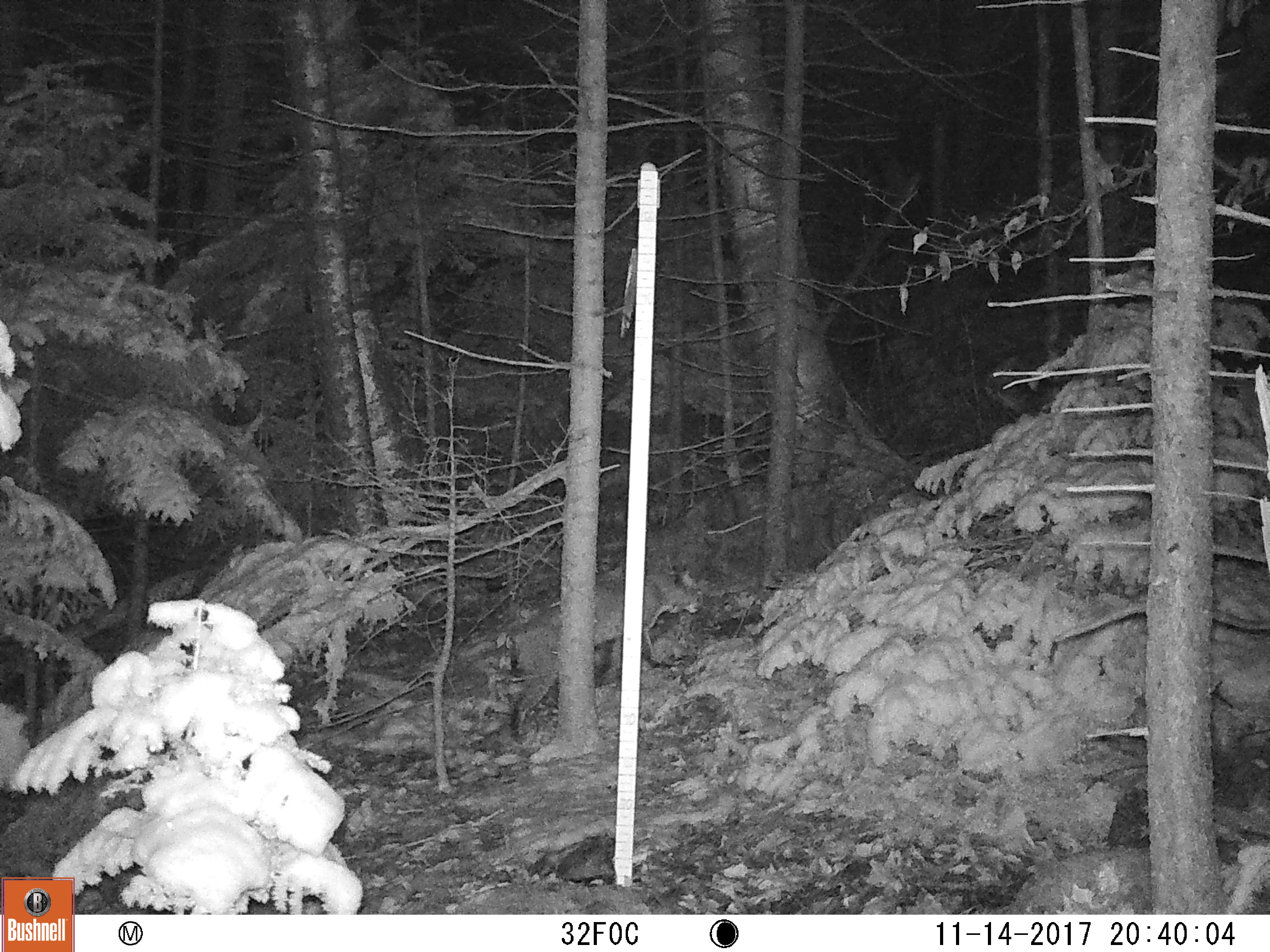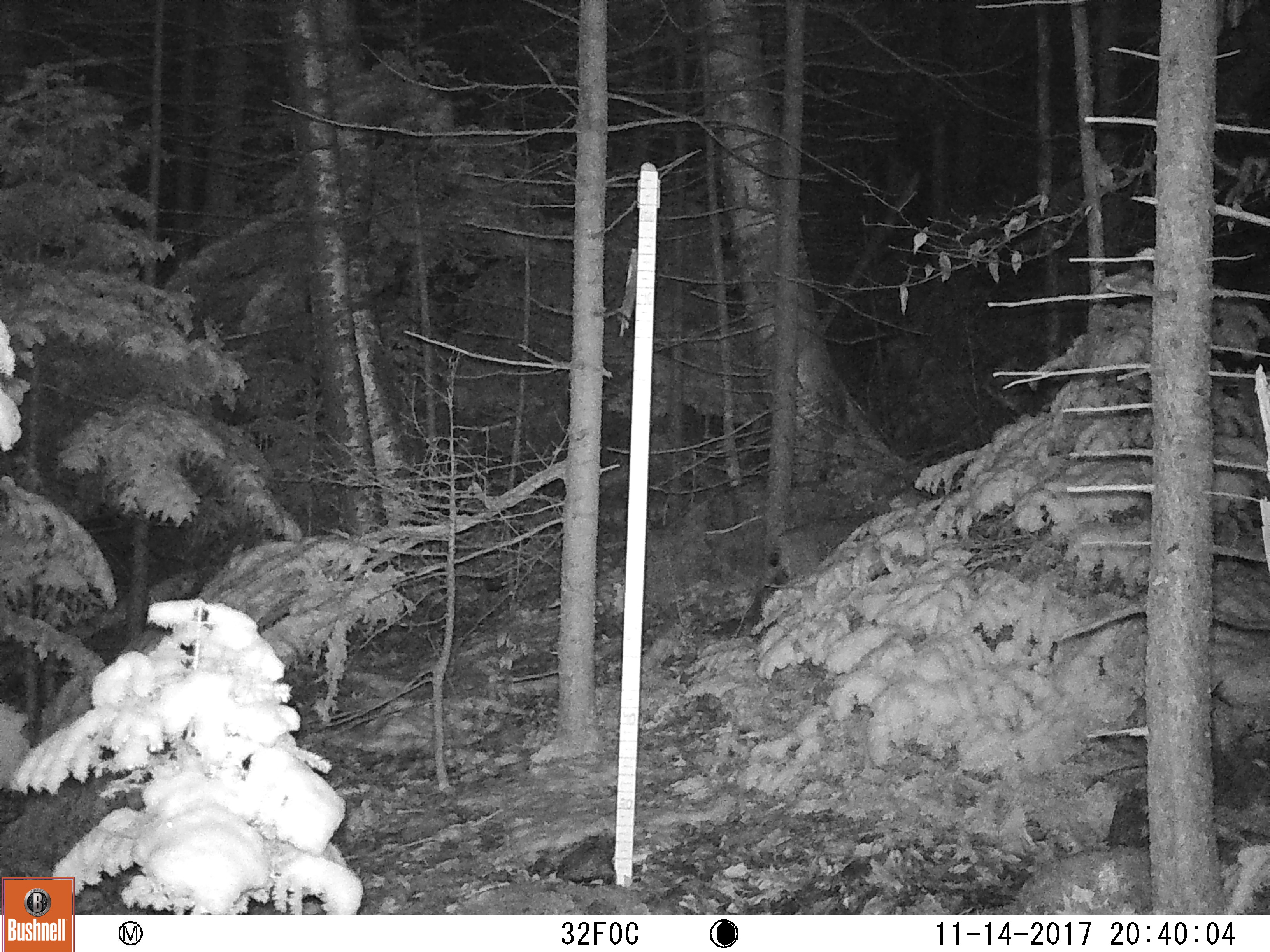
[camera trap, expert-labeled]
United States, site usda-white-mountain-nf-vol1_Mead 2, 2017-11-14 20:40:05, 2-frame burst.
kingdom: Animalia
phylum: Chordata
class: Mammalia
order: Carnivora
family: Felidae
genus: Lynx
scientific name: Lynx rufus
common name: bobcat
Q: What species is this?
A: Bobcat (Lynx rufus).